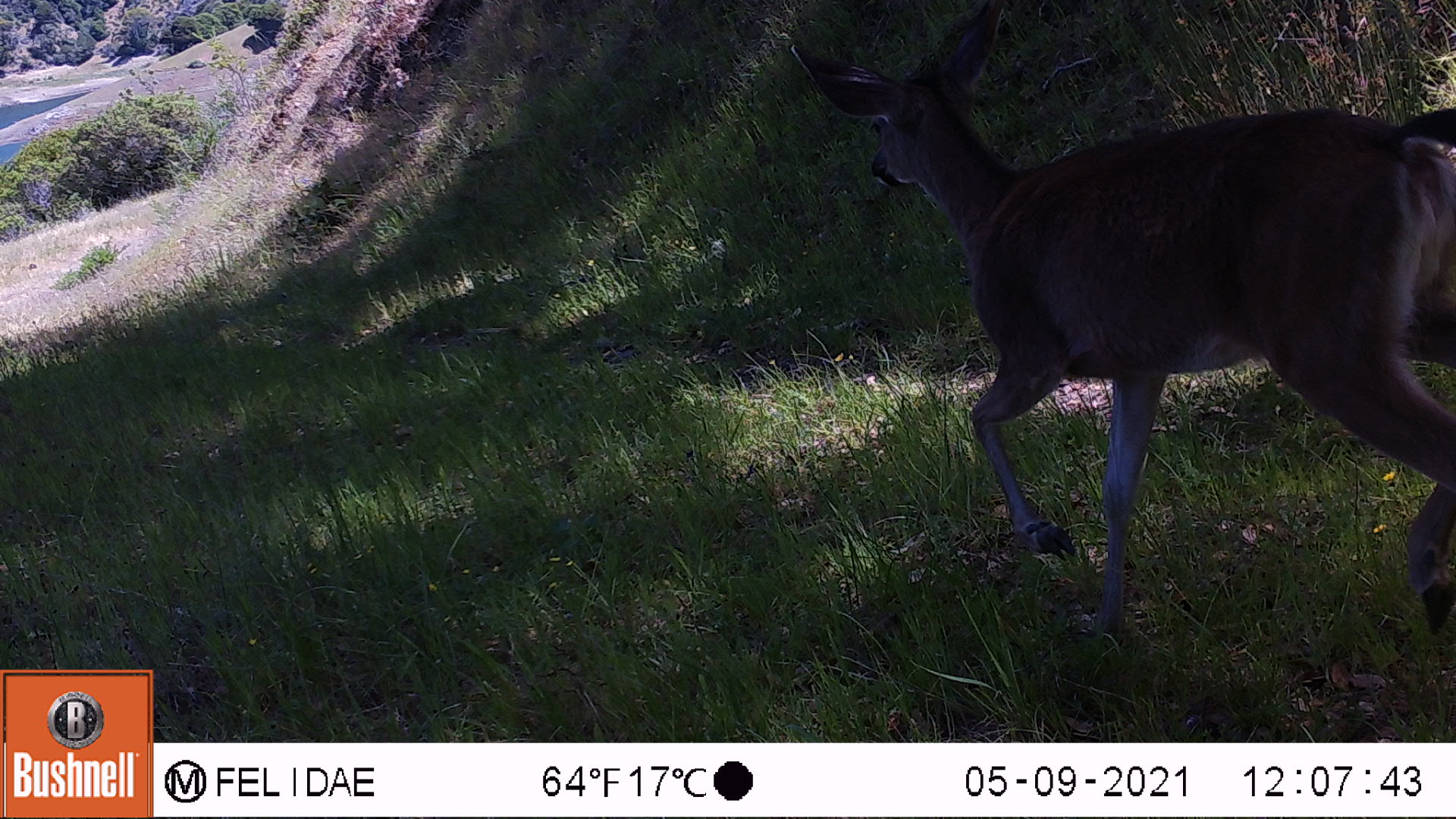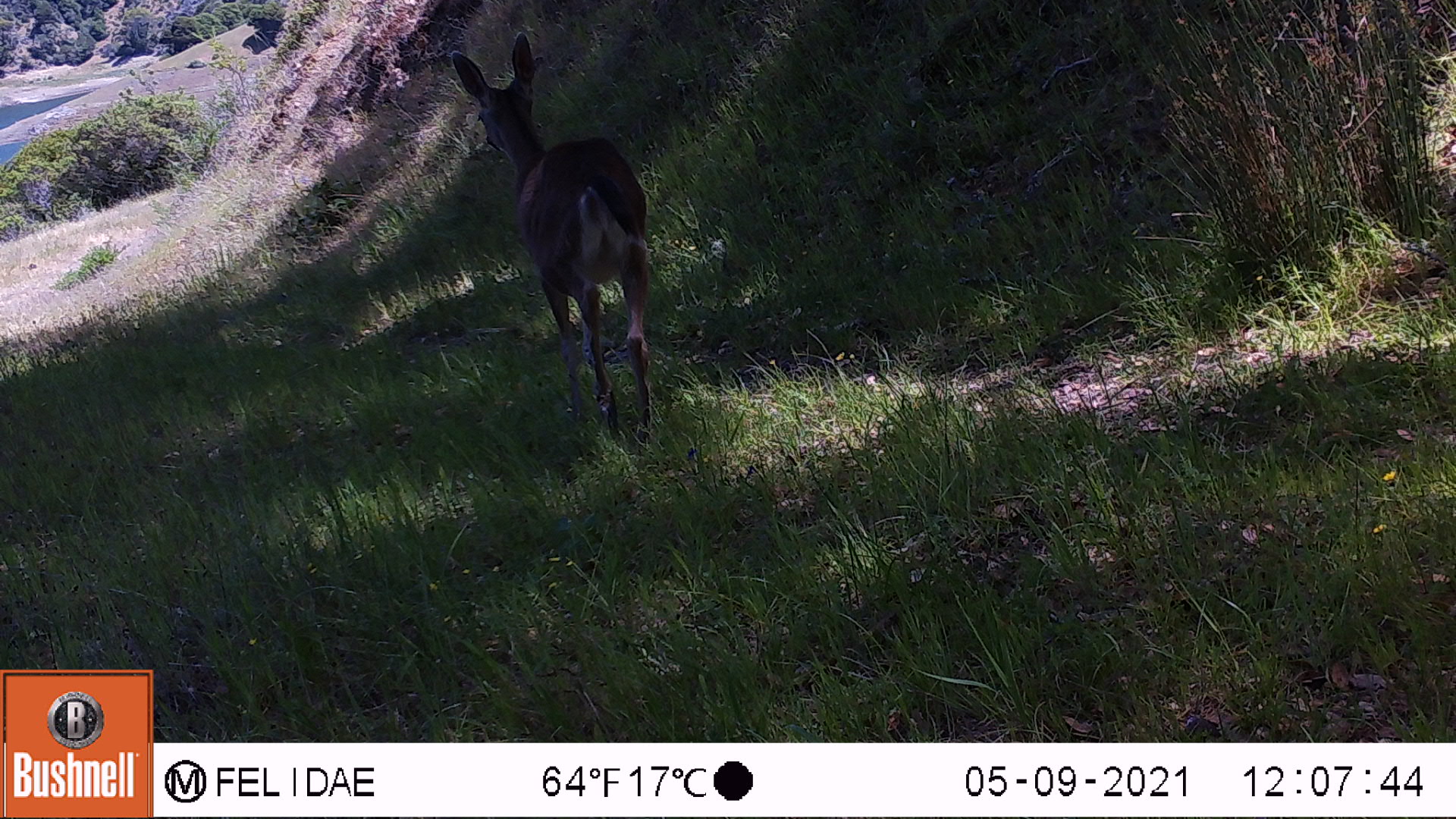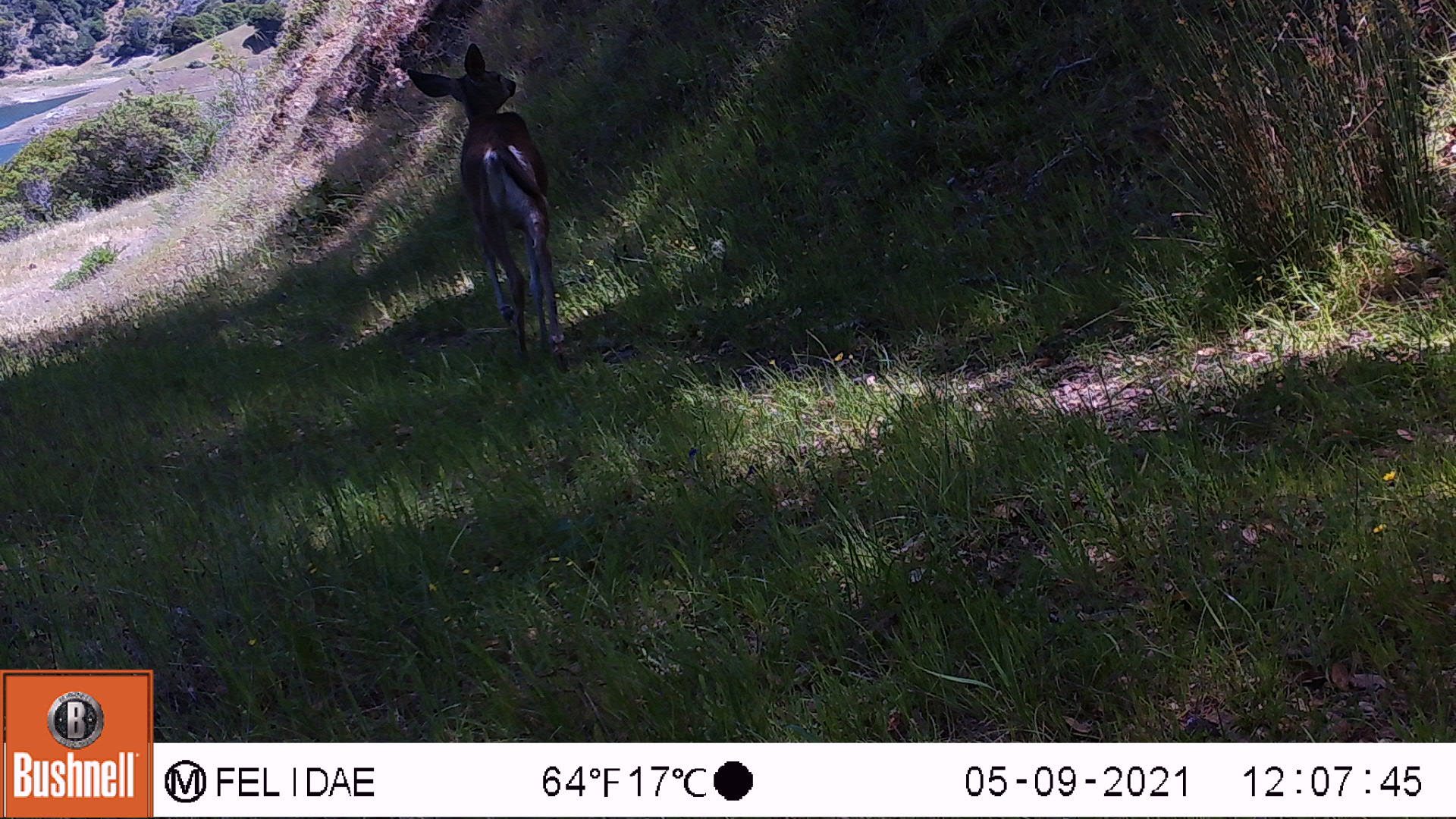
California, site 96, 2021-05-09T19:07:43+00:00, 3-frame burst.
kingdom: Animalia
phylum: Chordata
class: Mammalia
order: Artiodactyla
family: Cervidae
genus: Odocoileus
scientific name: Odocoileus hemionus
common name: mule deer